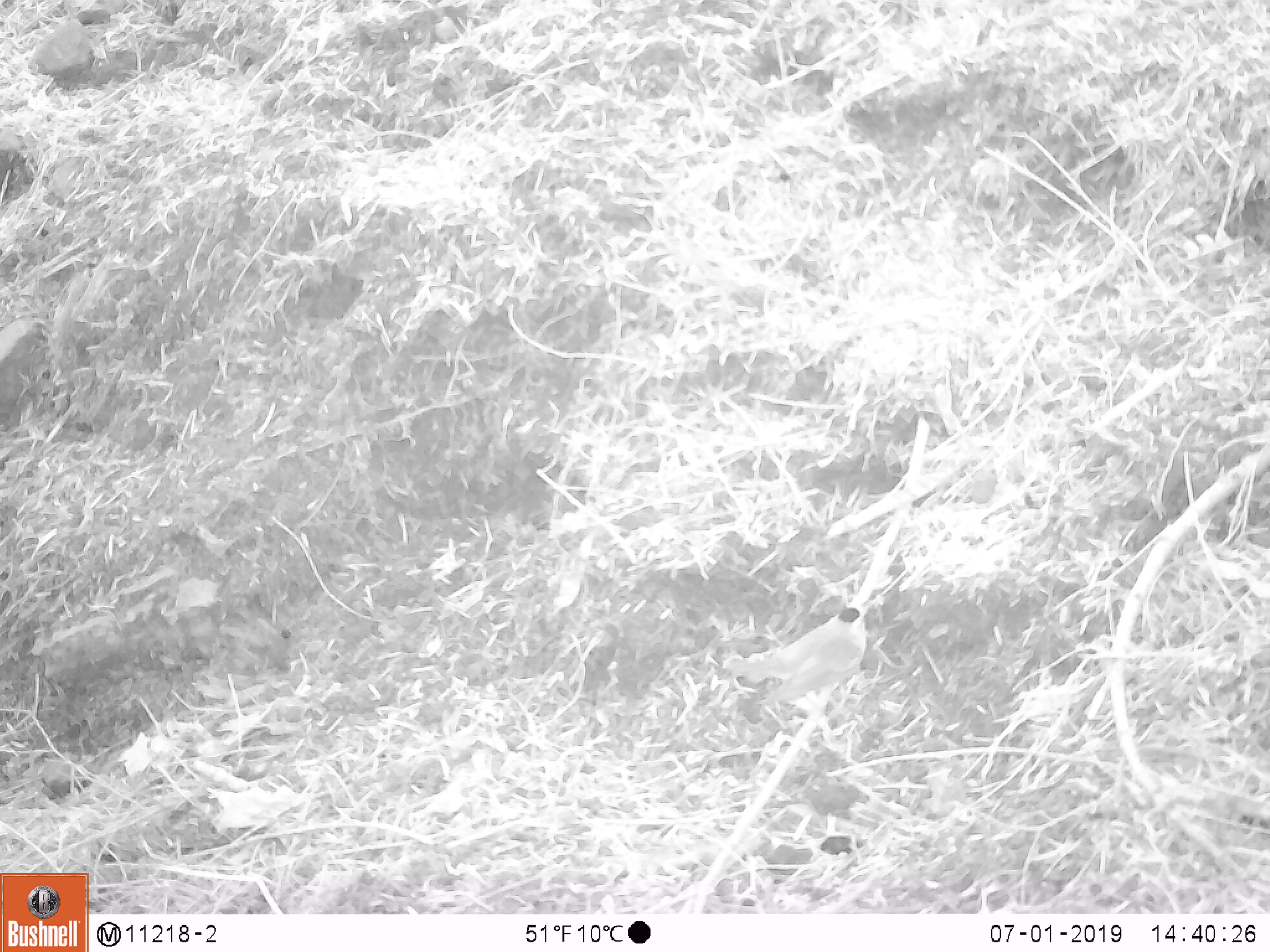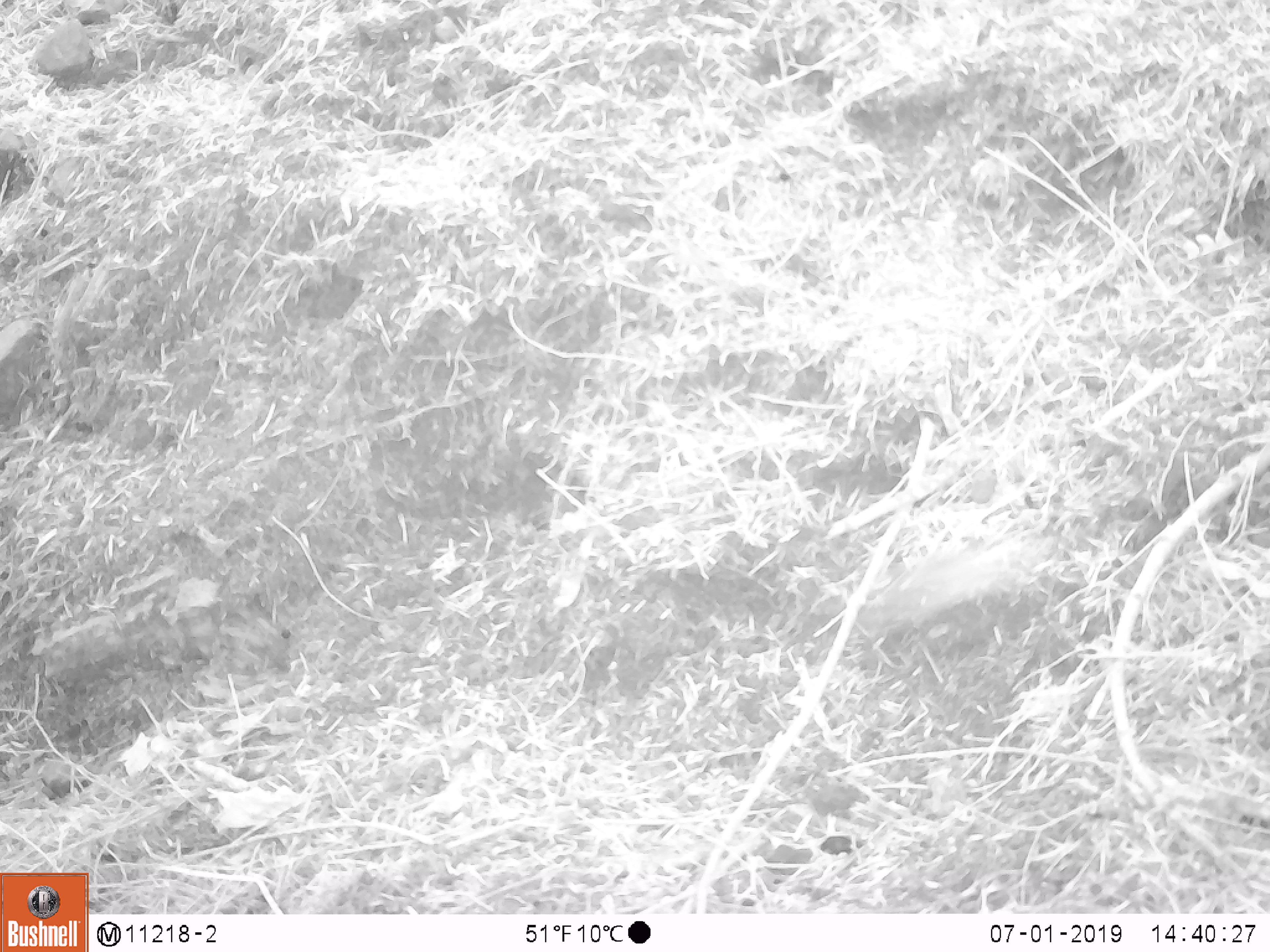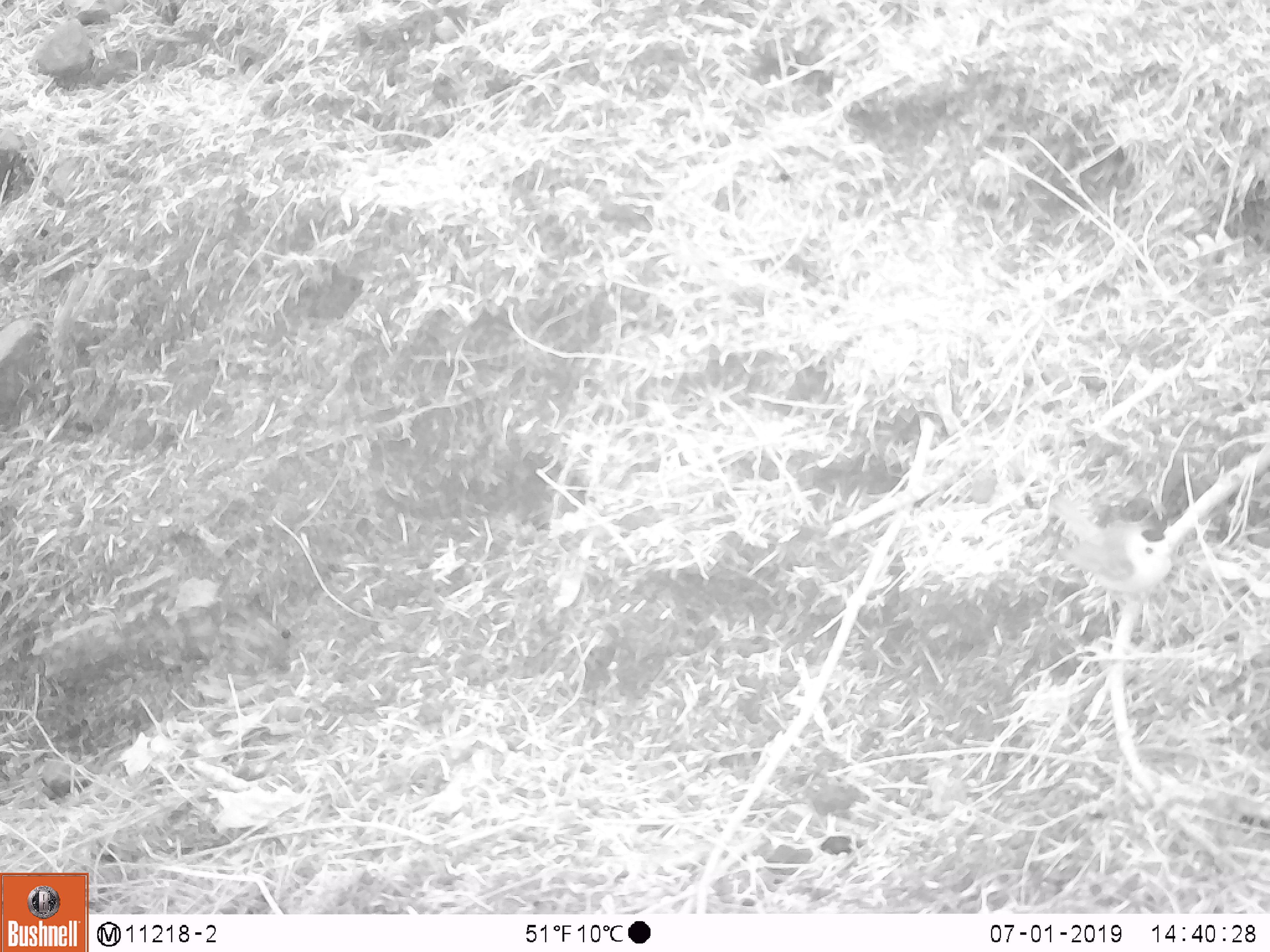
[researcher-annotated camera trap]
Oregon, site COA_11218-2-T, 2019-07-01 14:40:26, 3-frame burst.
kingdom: Animalia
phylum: Chordata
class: Aves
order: Passeriformes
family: Parulidae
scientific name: Parulidae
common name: new world warblers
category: parulidae family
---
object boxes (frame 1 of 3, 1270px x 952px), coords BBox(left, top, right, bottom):
parulidae family: BBox(714, 601, 881, 744)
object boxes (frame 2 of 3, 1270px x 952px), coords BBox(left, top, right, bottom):
parulidae family: BBox(837, 511, 1077, 666)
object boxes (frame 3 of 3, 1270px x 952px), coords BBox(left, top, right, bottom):
parulidae family: BBox(1040, 472, 1191, 623)